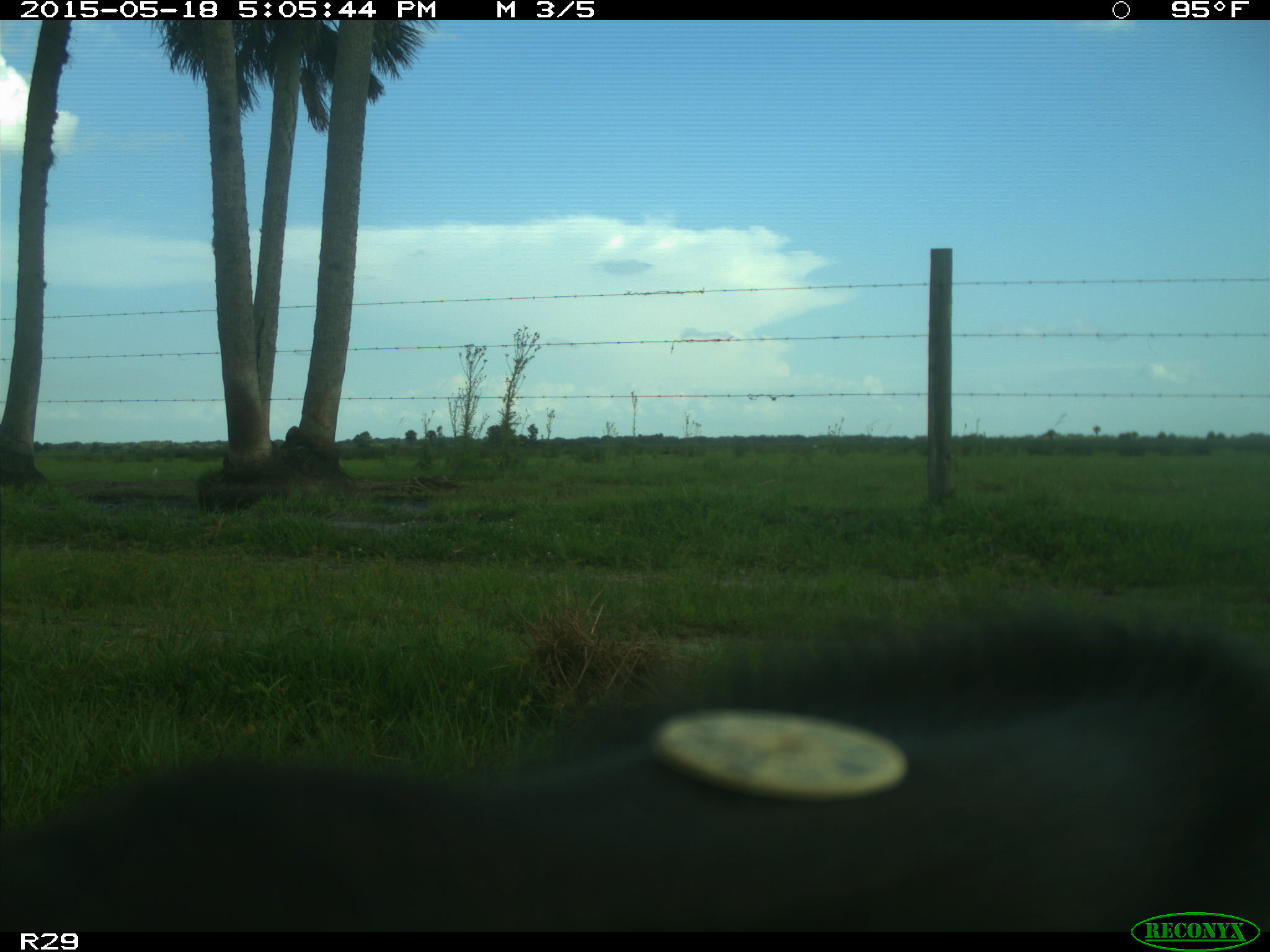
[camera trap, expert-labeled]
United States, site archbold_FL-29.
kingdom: Animalia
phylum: Chordata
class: Mammalia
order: Artiodactyla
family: Bovidae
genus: Bos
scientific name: Bos taurus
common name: domestic cow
Bos taurus (domestic cow).